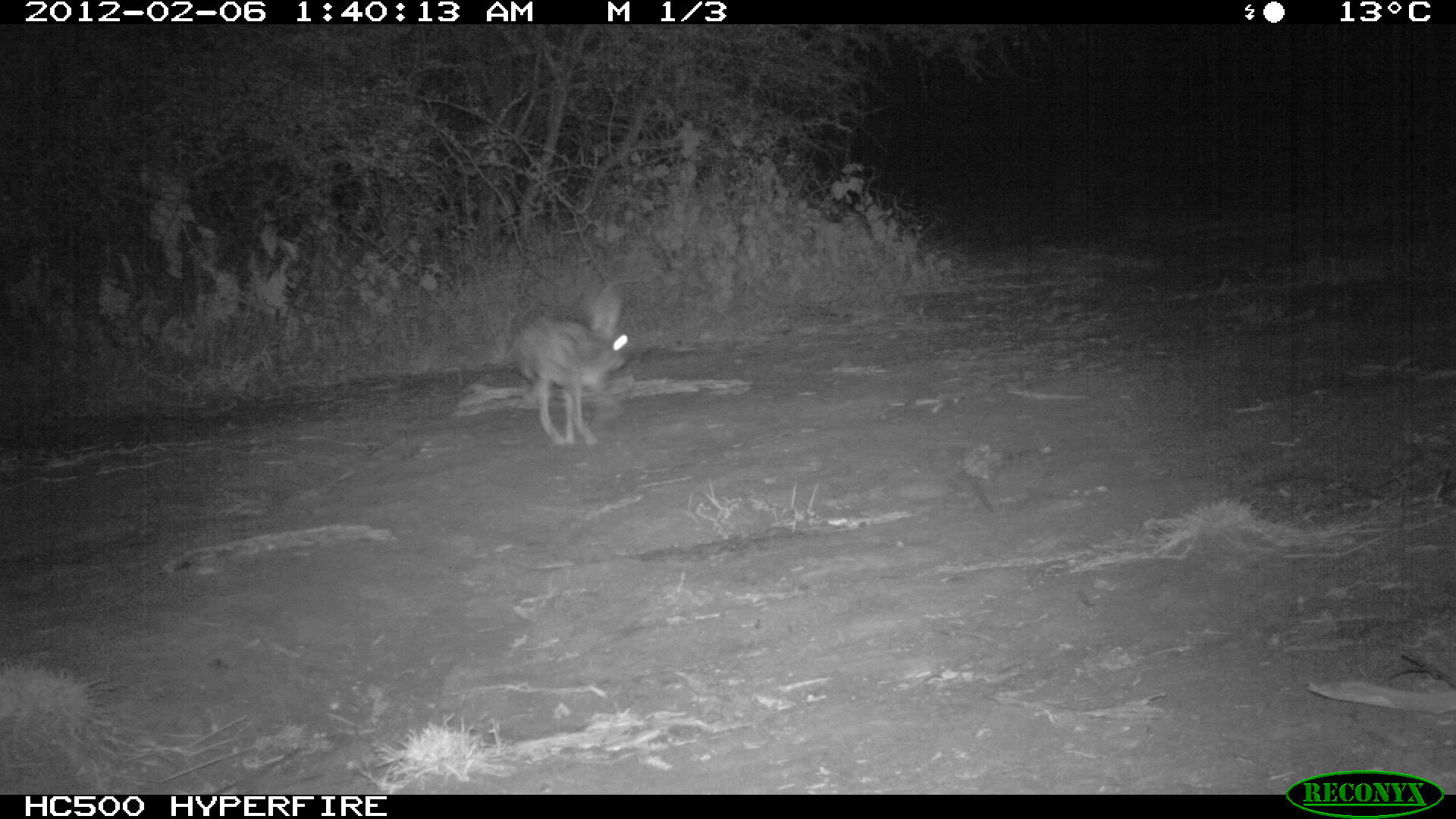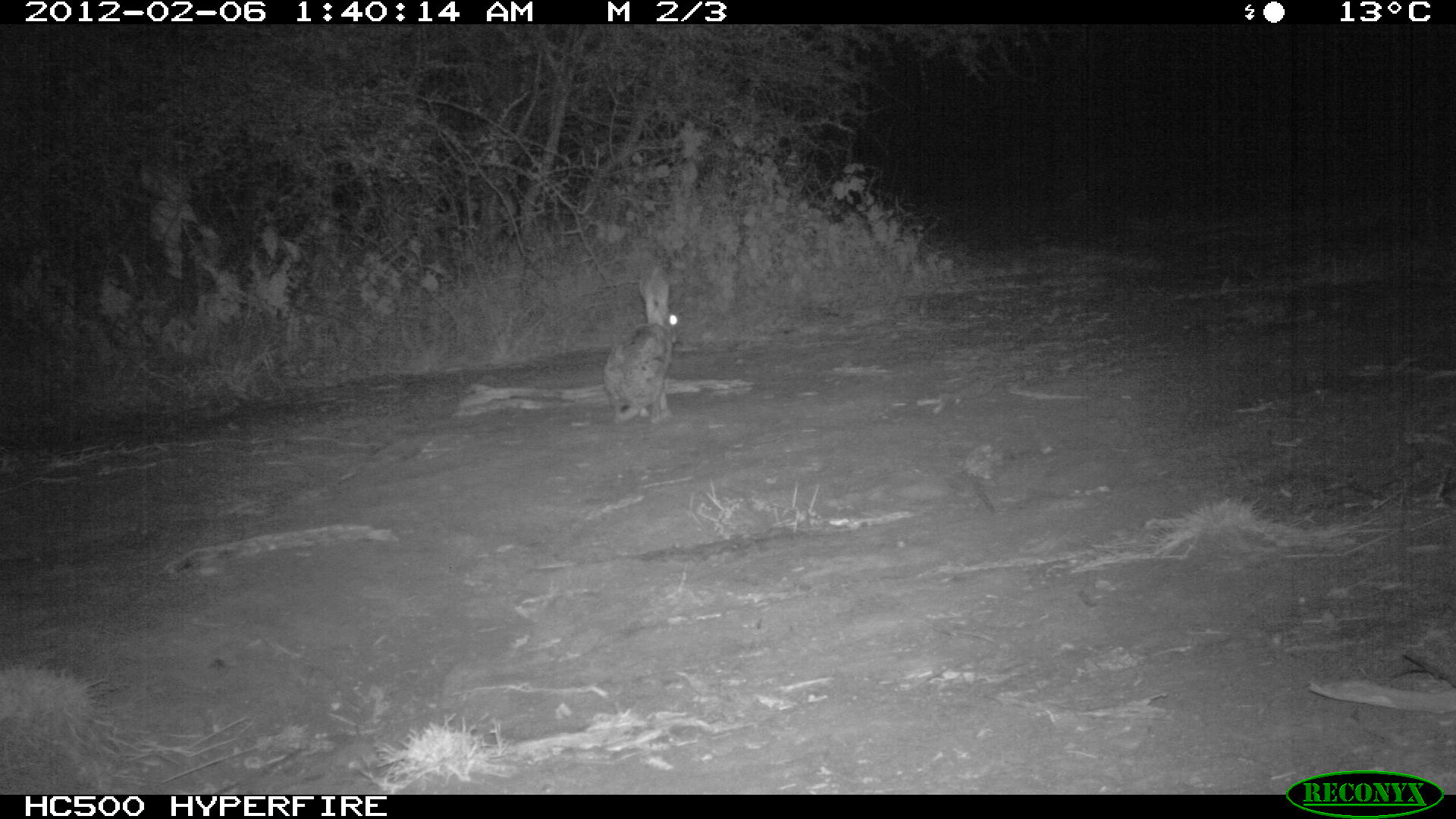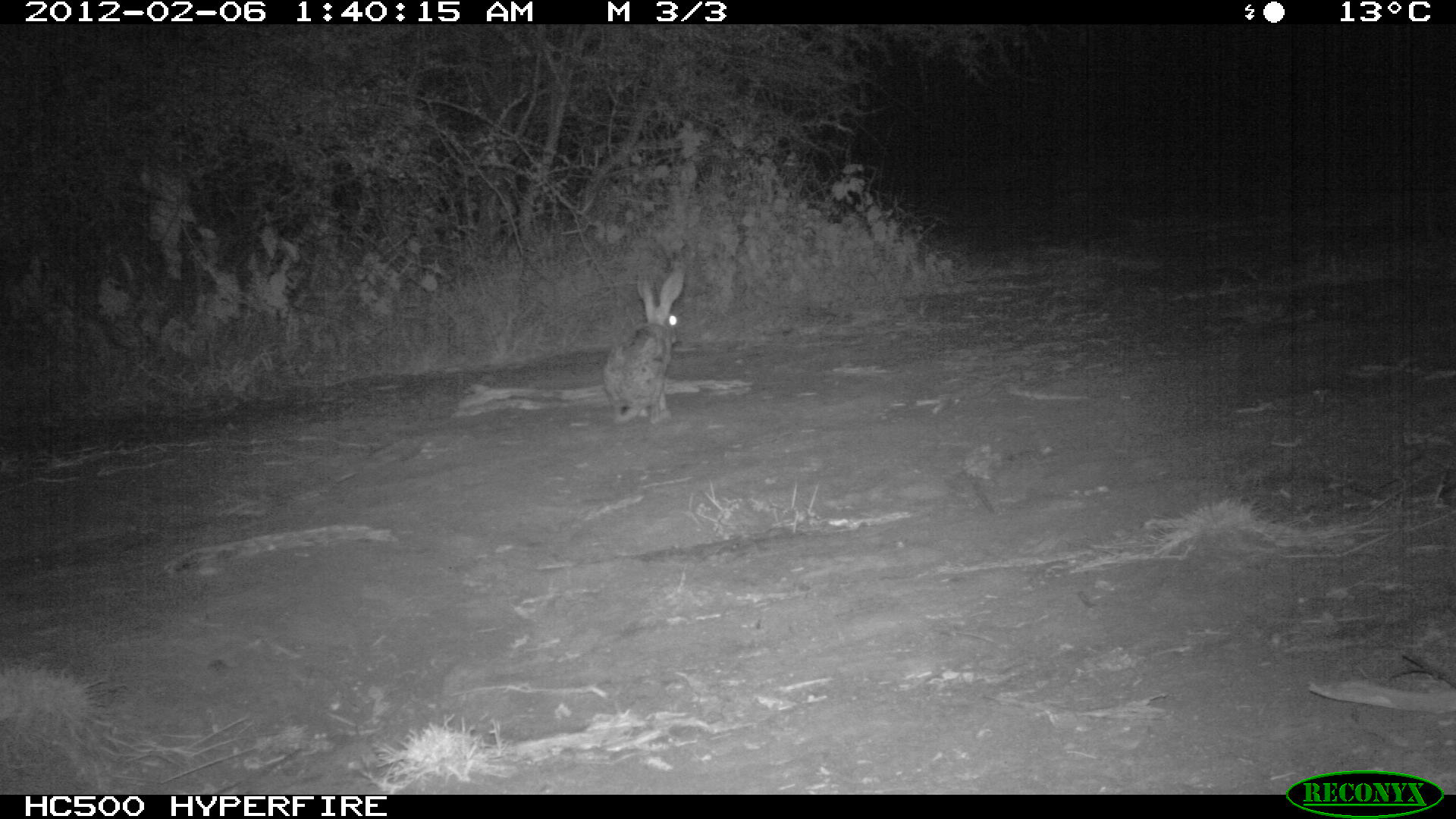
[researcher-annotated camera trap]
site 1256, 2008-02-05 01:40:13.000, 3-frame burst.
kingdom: Animalia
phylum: Chordata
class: Mammalia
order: Lagomorpha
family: Leporidae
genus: Lepus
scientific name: Lepus saxatilis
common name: scrub hare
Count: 1.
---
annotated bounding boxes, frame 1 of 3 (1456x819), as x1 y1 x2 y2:
lepus saxatilis: 501 277 641 455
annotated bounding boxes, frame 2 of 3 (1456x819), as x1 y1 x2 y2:
lepus saxatilis: 594 260 690 428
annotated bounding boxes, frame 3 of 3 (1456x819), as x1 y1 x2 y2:
lepus saxatilis: 600 258 687 425